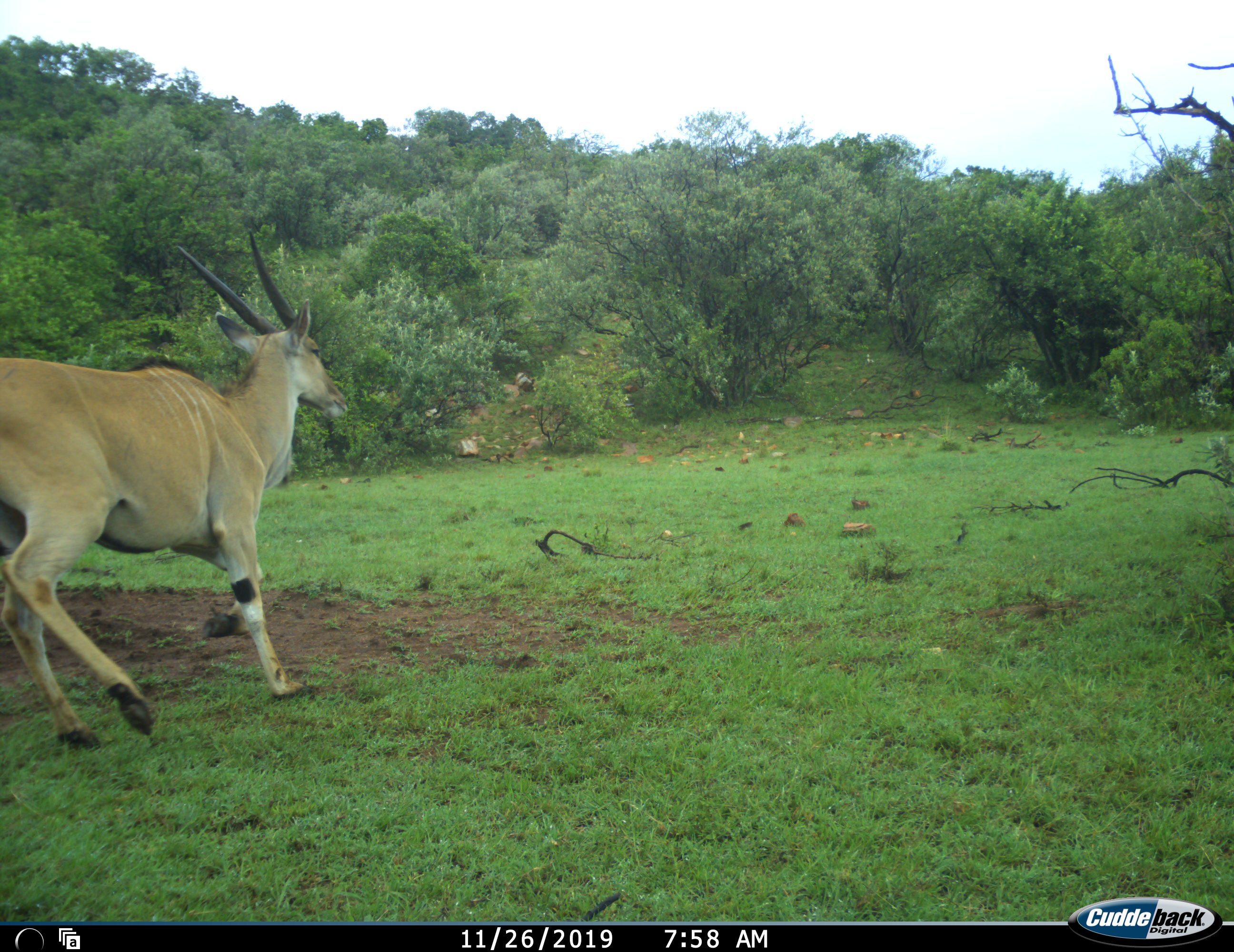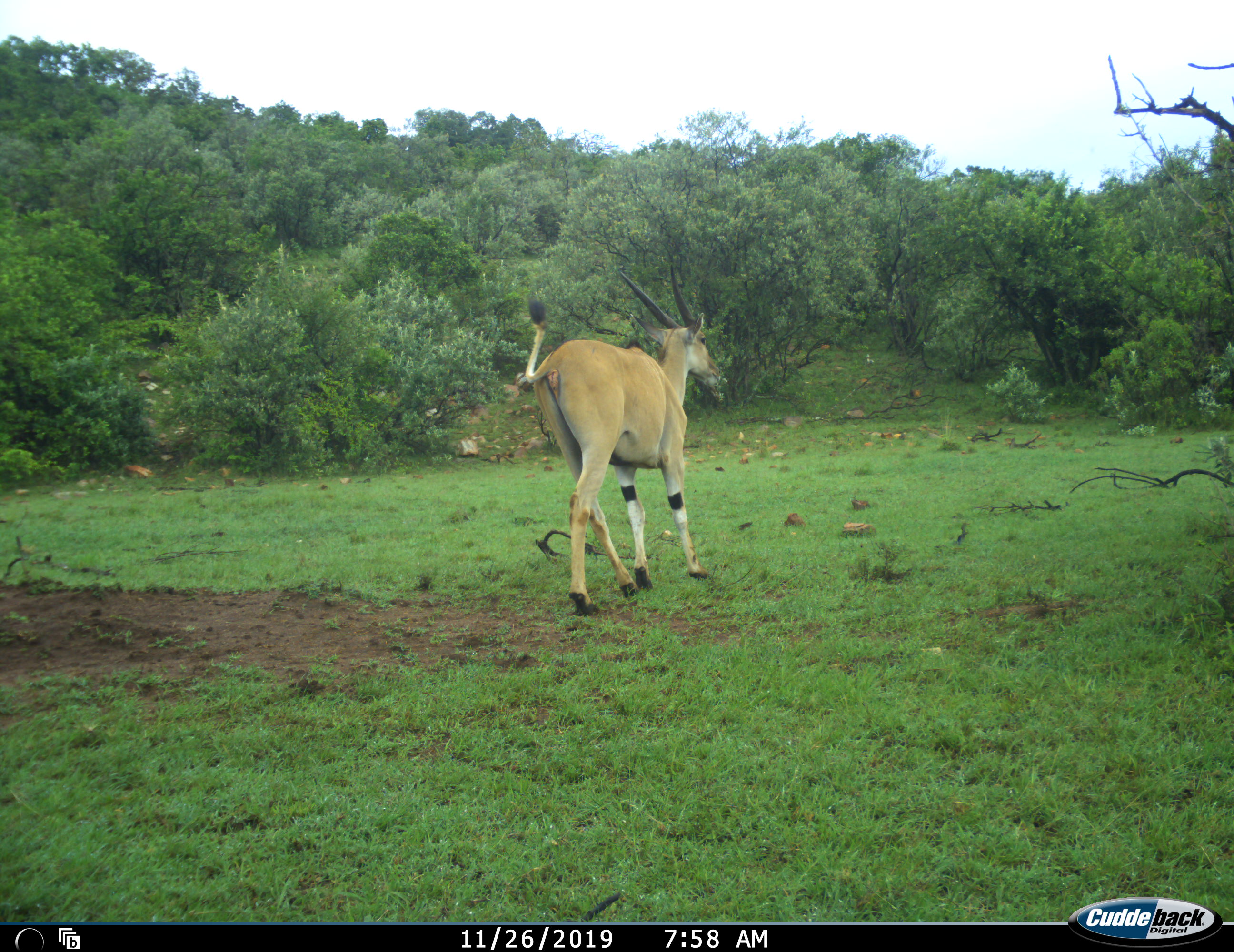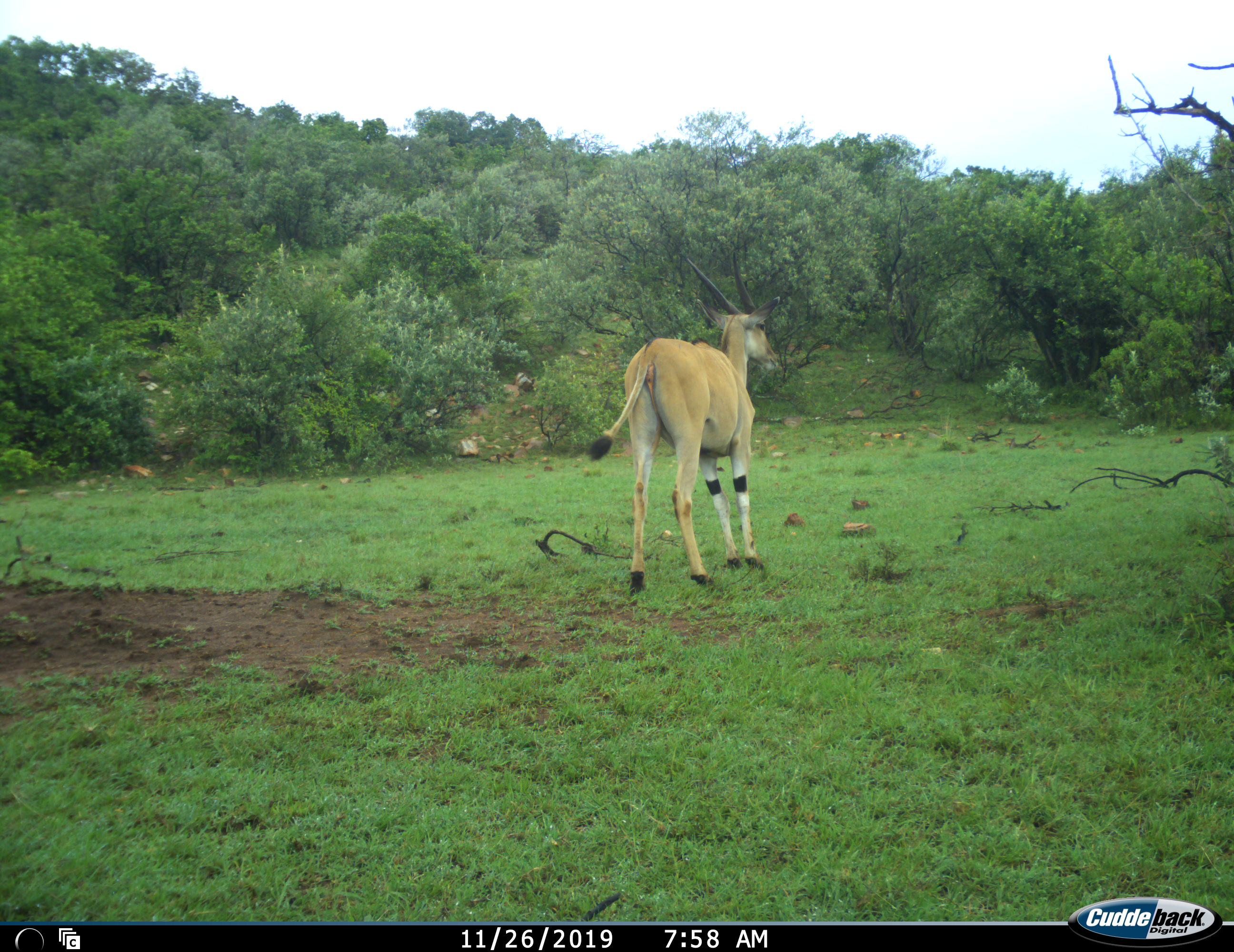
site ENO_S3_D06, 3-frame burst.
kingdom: Animalia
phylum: Chordata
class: Mammalia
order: Artiodactyla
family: Bovidae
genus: Tragelaphus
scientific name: Tragelaphus oryx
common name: eland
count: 1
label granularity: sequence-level